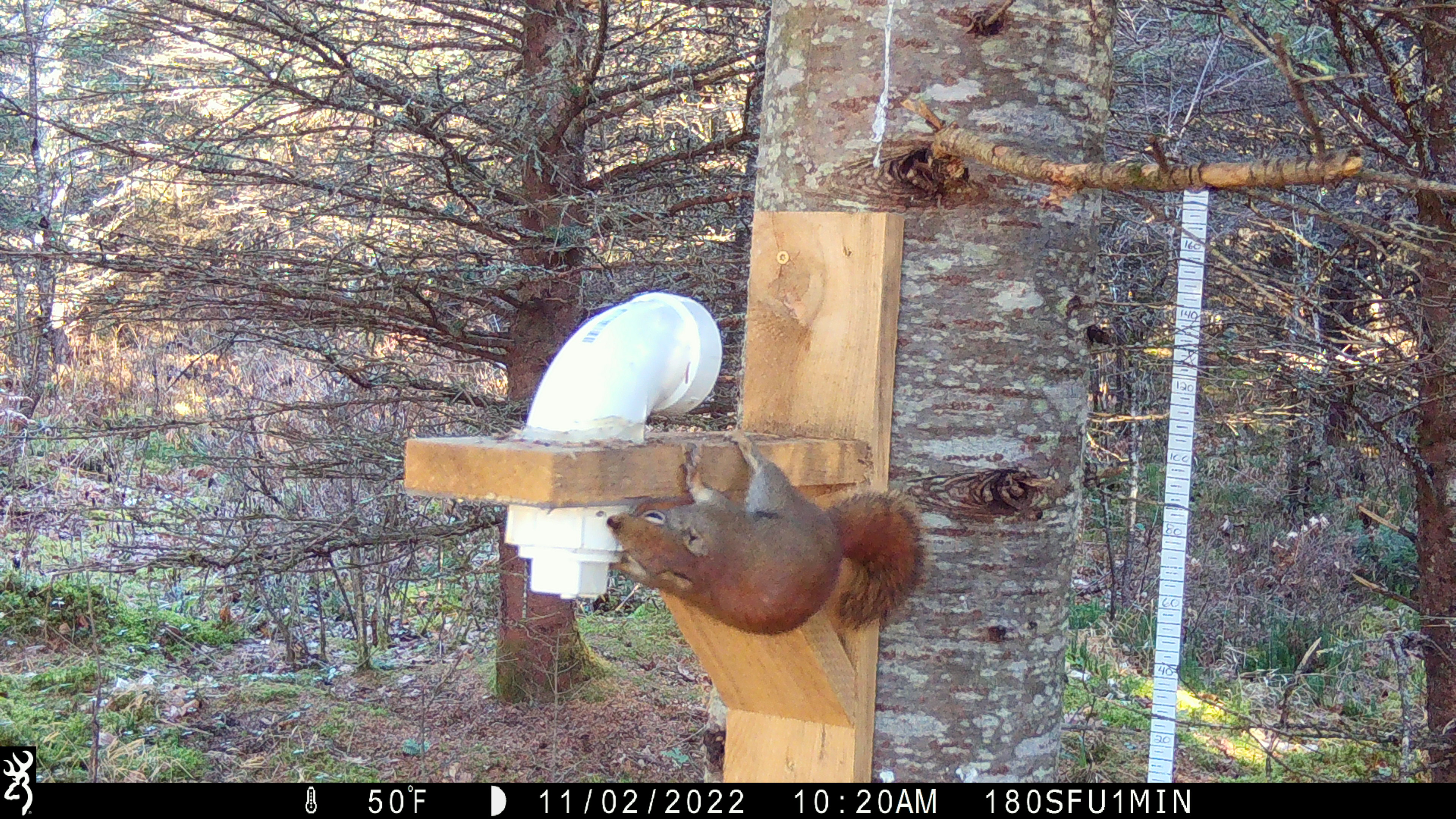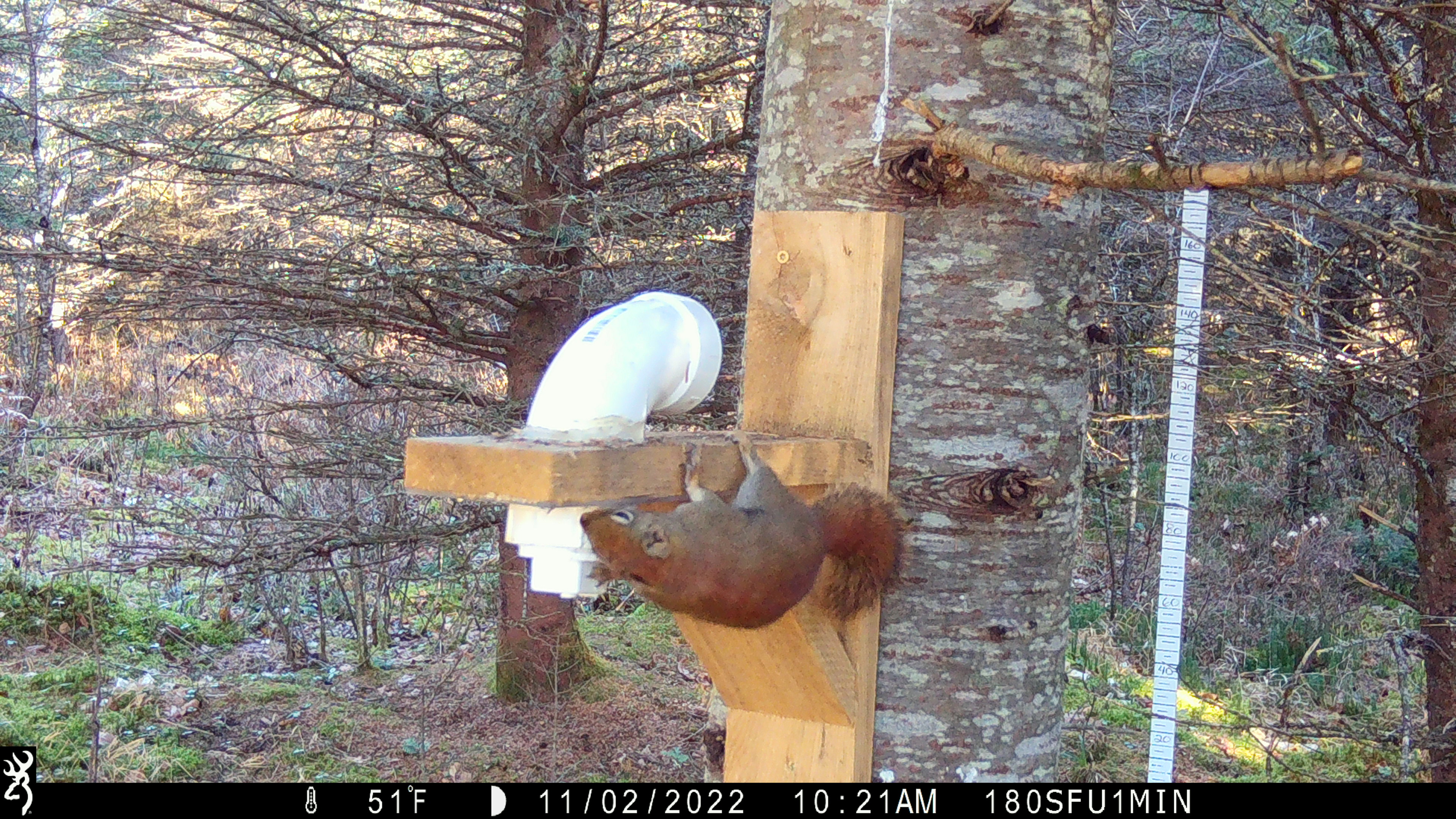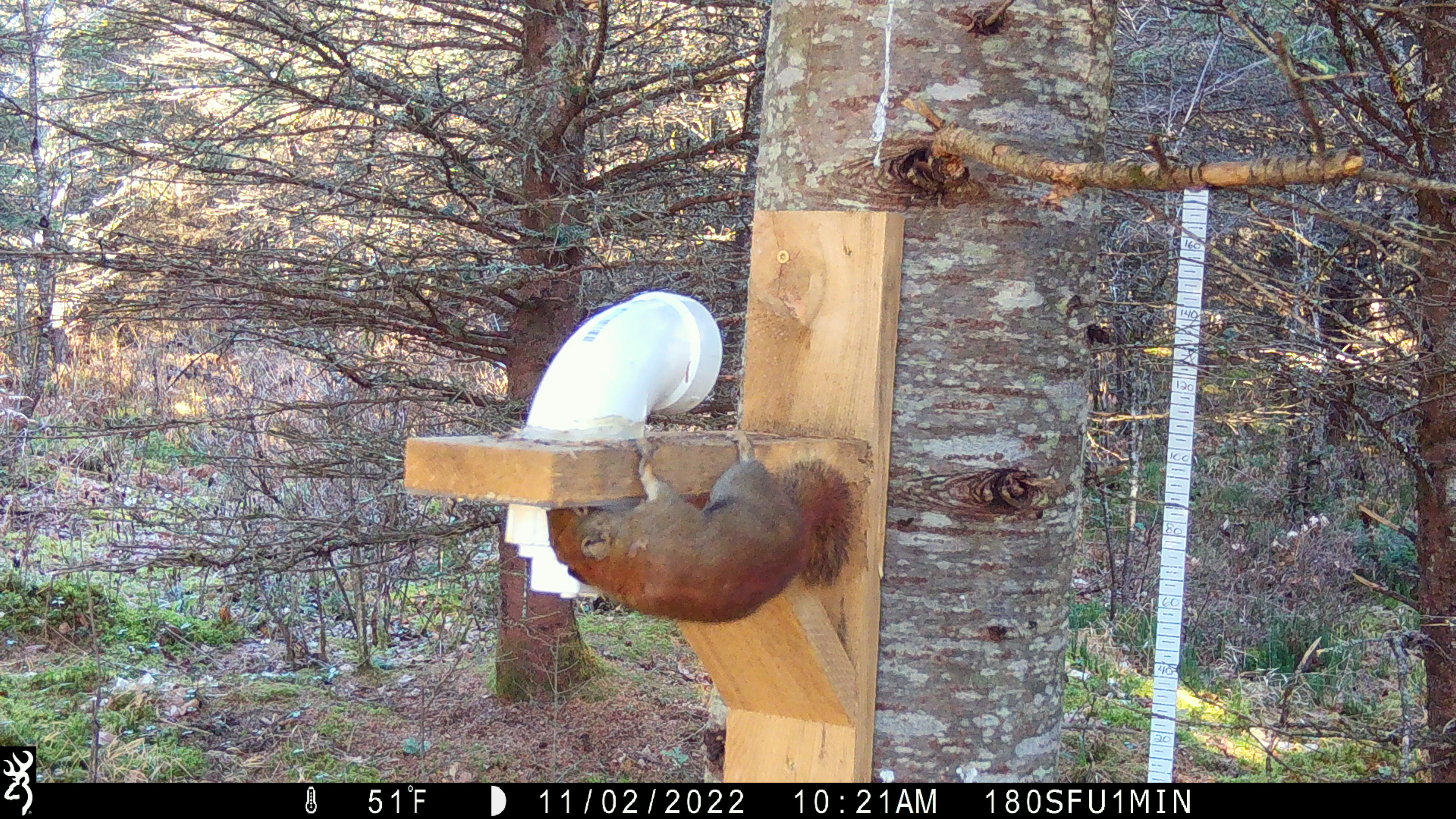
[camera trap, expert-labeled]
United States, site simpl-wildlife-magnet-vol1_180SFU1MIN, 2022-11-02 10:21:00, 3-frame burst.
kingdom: Animalia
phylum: Chordata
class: Mammalia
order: Rodentia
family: Sciuridae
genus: Tamiasciurus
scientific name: Tamiasciurus hudsonicus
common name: red squirrel